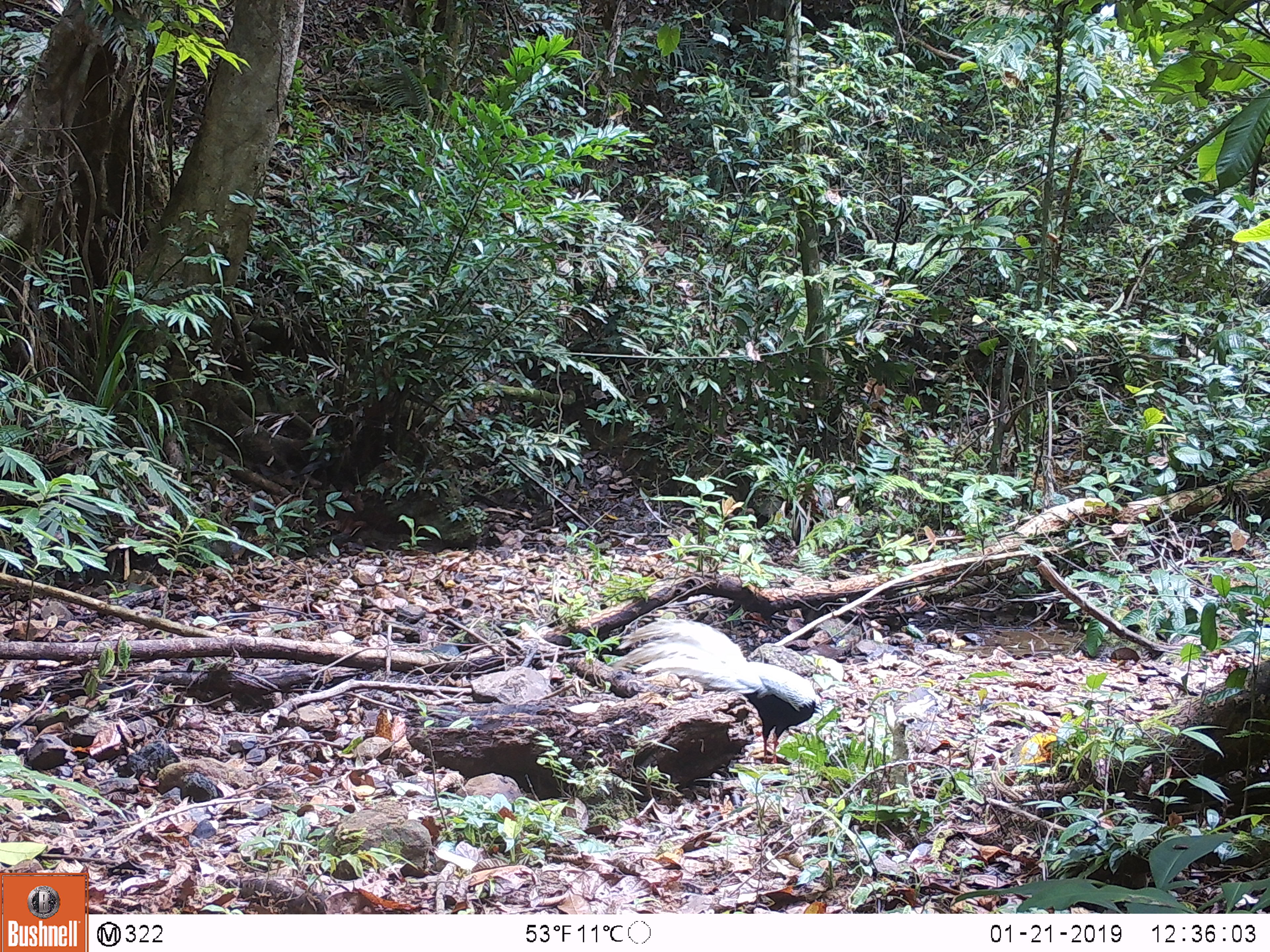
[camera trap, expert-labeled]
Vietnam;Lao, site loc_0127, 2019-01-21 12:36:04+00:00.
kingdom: Animalia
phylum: Chordata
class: Aves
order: Galliformes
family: Phasianidae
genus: Lophura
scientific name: Lophura nycthemera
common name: silver pheasant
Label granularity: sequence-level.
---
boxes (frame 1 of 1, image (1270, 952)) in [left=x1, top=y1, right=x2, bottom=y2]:
silver pheasant: [left=609, top=616, right=837, bottom=766]